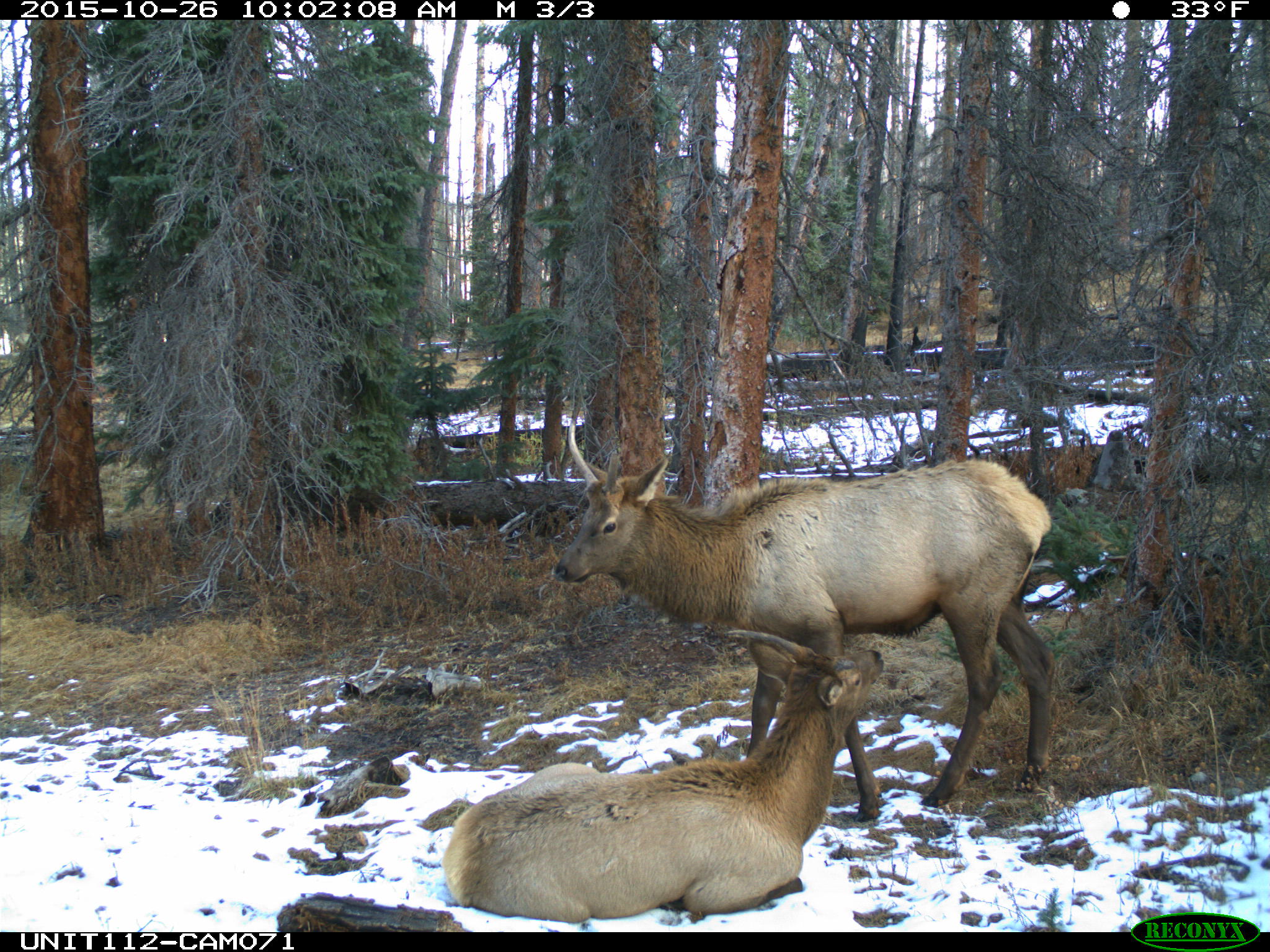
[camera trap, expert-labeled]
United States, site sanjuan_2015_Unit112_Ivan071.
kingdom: Animalia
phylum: Chordata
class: Mammalia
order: Artiodactyla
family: Cervidae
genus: Cervus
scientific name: Cervus elaphus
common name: red deer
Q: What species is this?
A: Cervus elaphus (red deer).